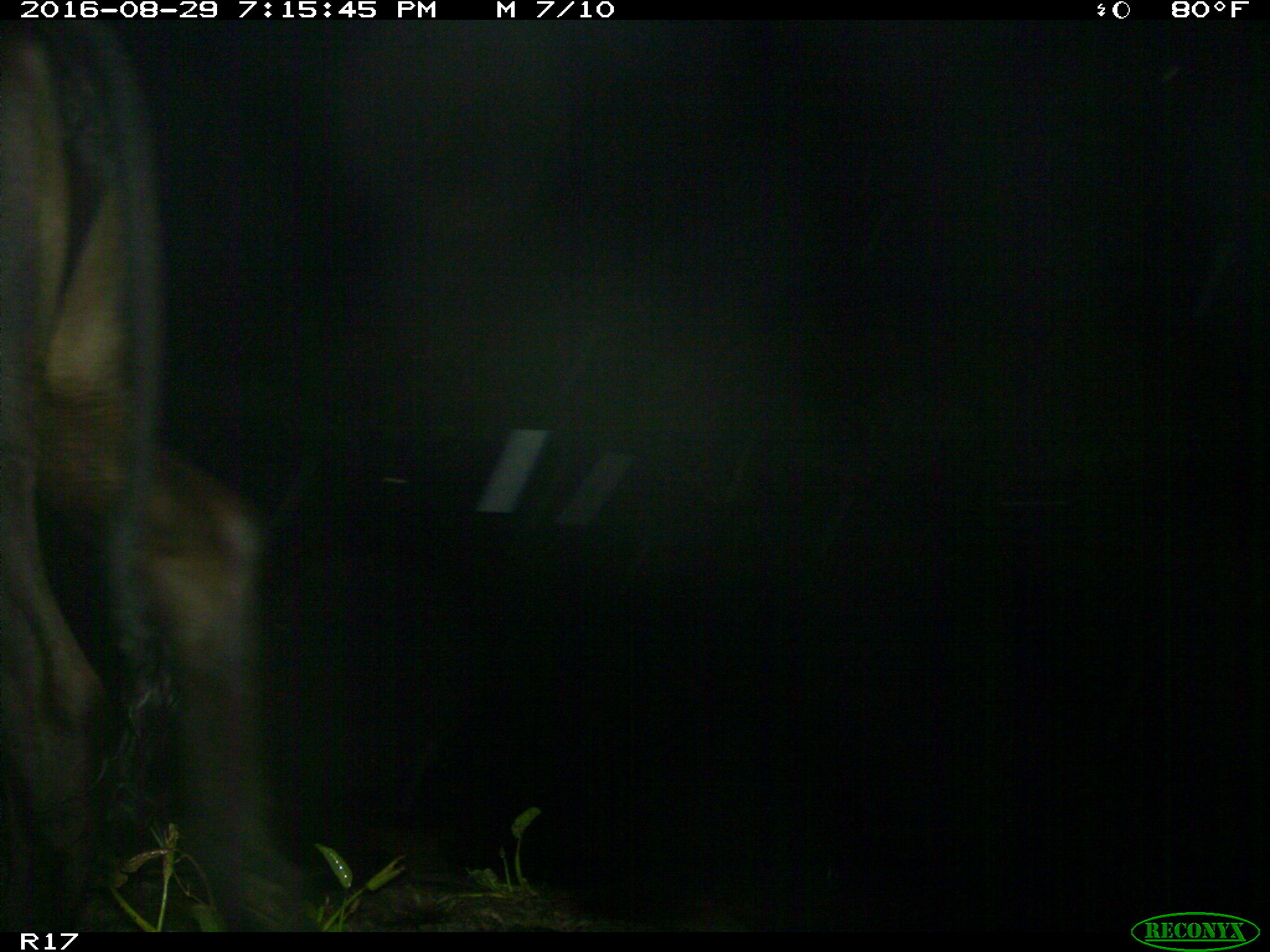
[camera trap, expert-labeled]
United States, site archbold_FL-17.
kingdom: Animalia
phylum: Chordata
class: Mammalia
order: Artiodactyla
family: Bovidae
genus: Bos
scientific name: Bos taurus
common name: domestic cow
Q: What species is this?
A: Bos taurus (domestic cow).